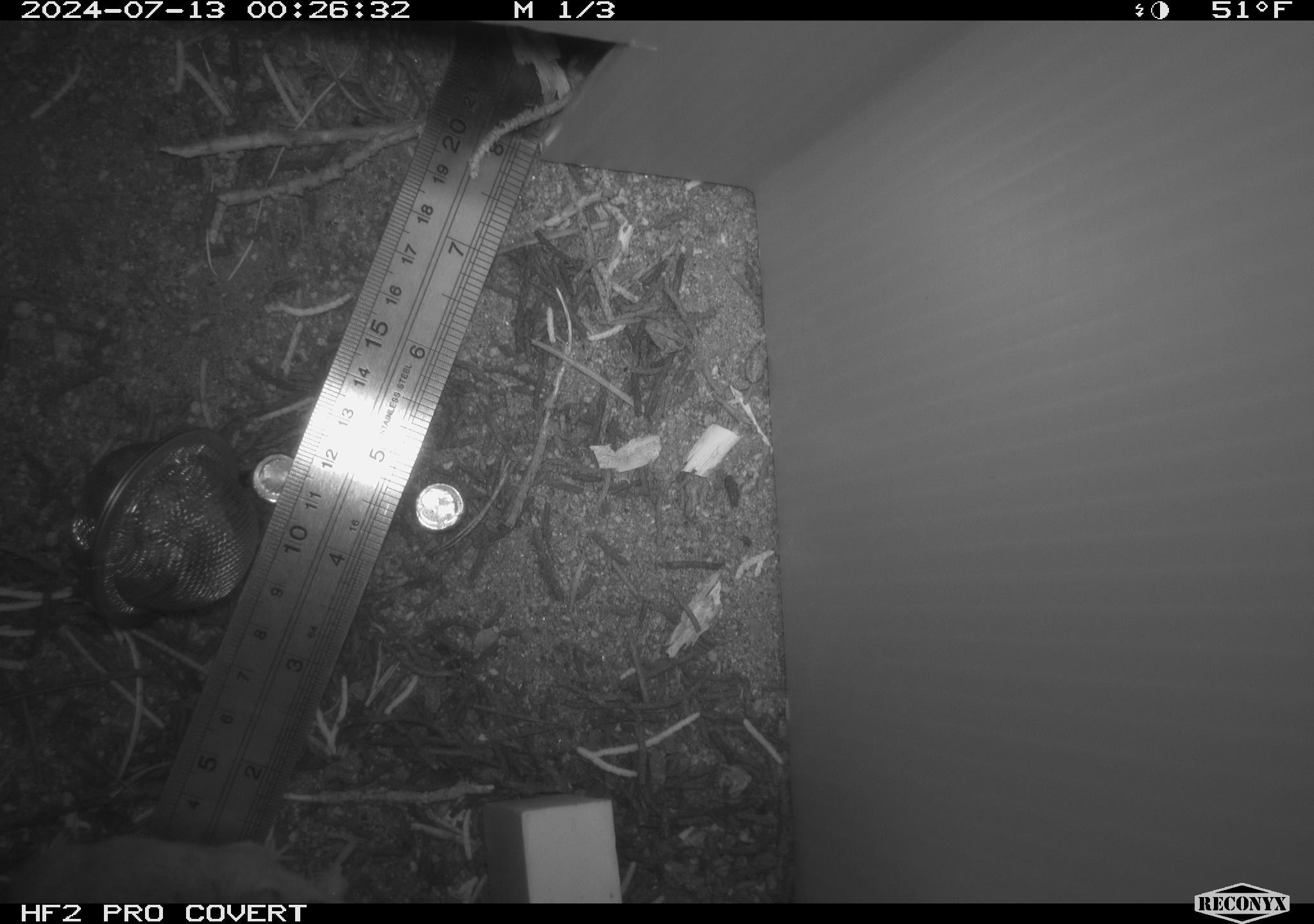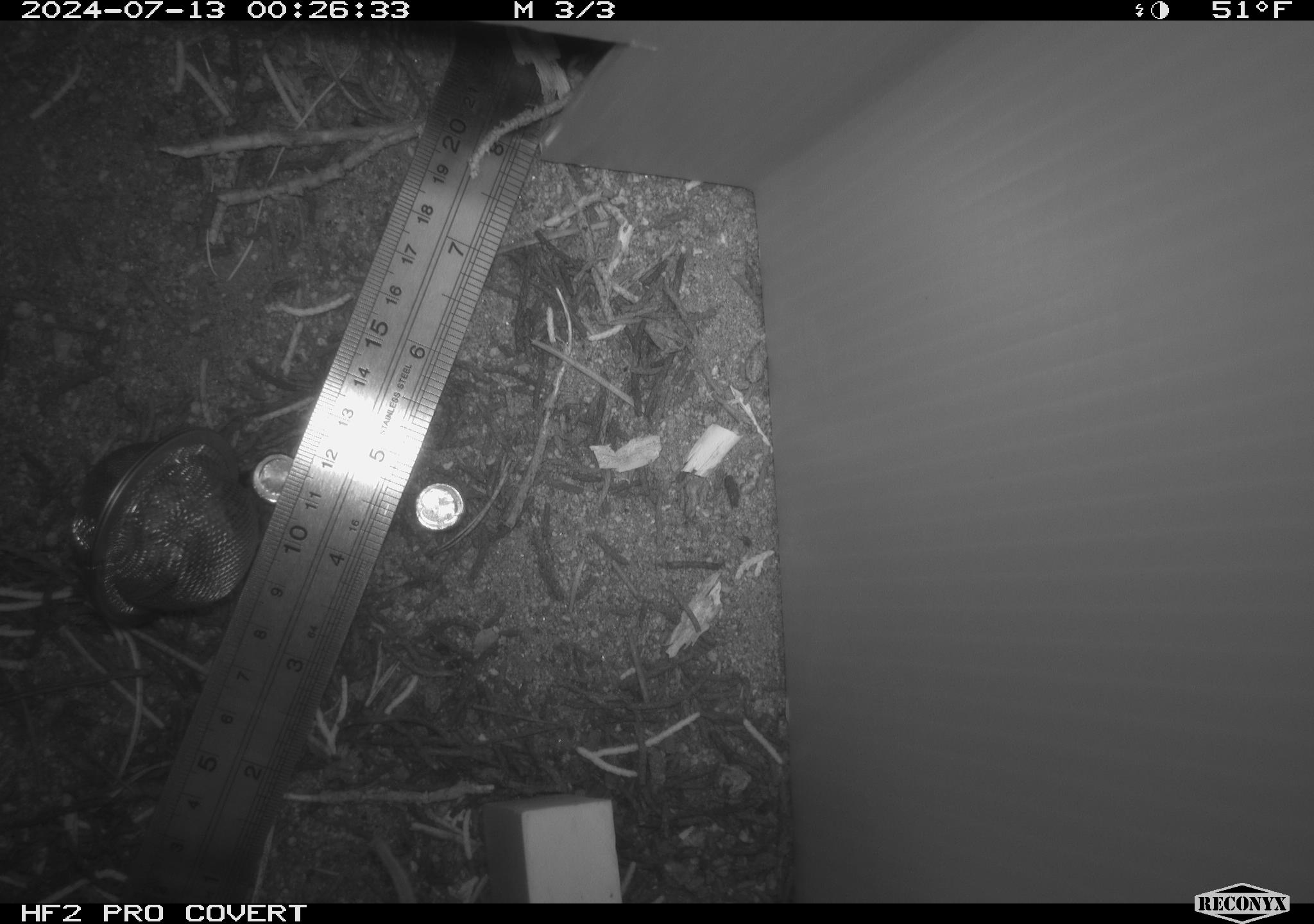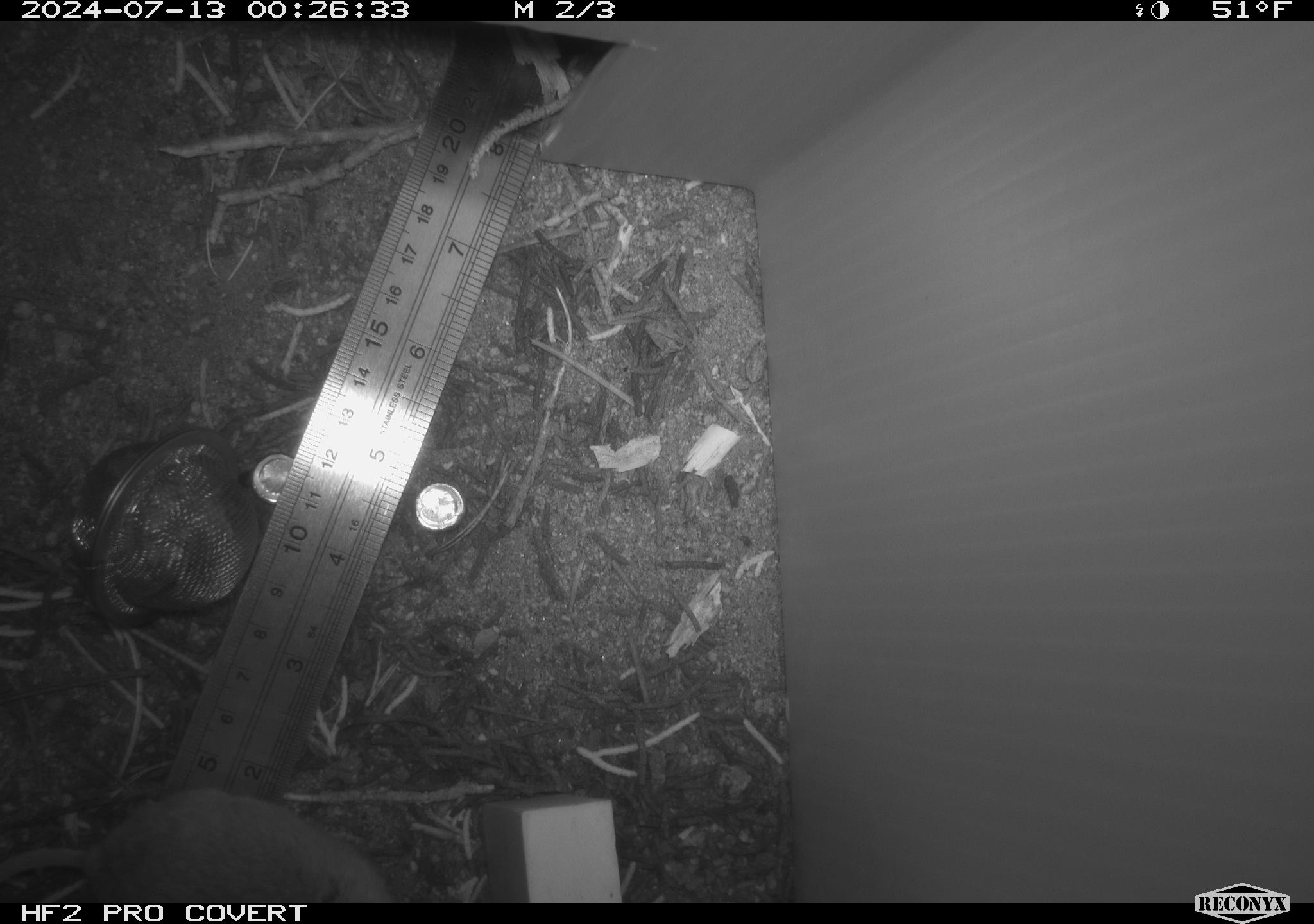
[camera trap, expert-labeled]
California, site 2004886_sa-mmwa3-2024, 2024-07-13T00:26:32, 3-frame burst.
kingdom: Animalia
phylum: Chordata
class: Mammalia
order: Rodentia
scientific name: Rodentia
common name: mouse species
Mouse species (Rodentia).